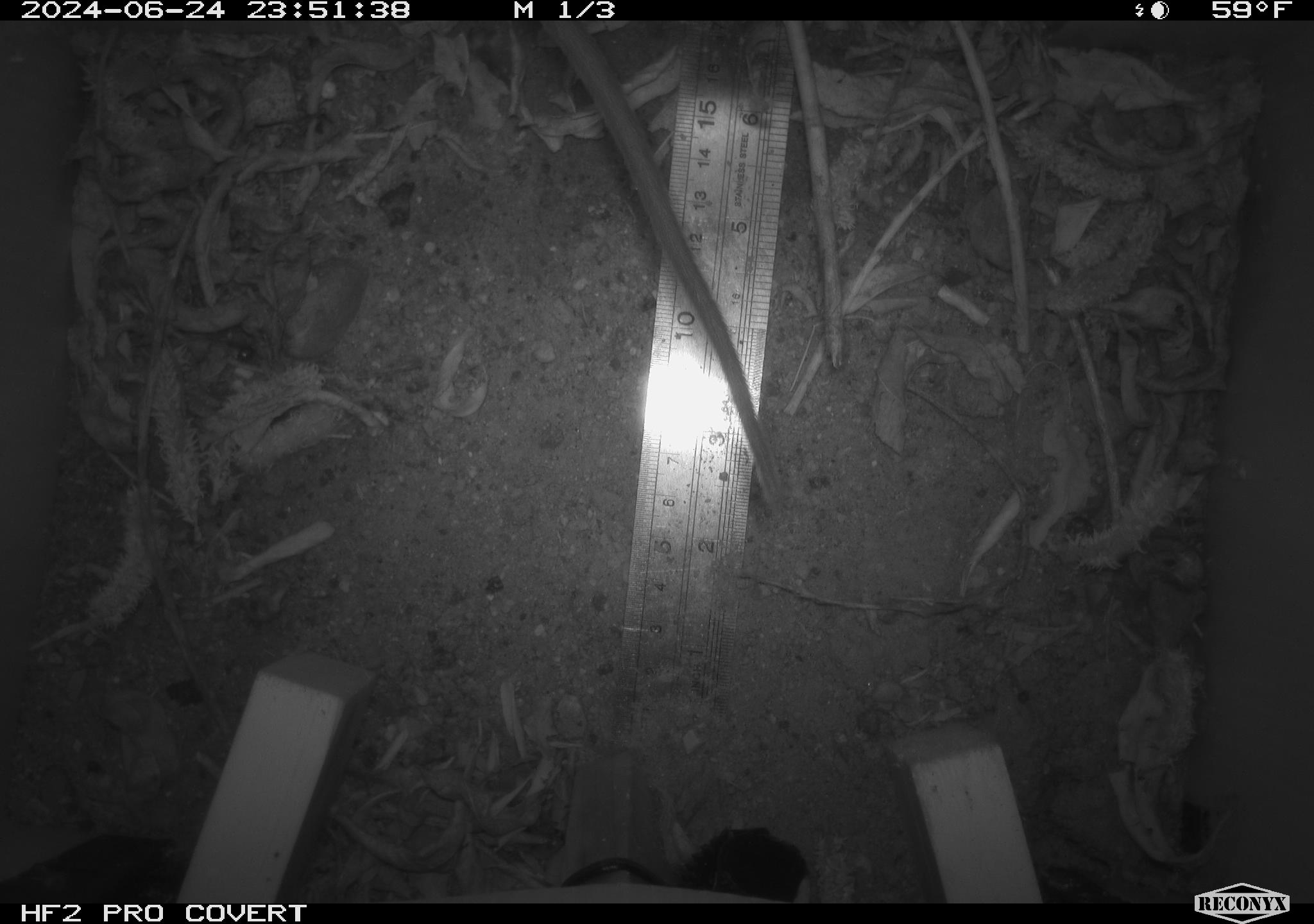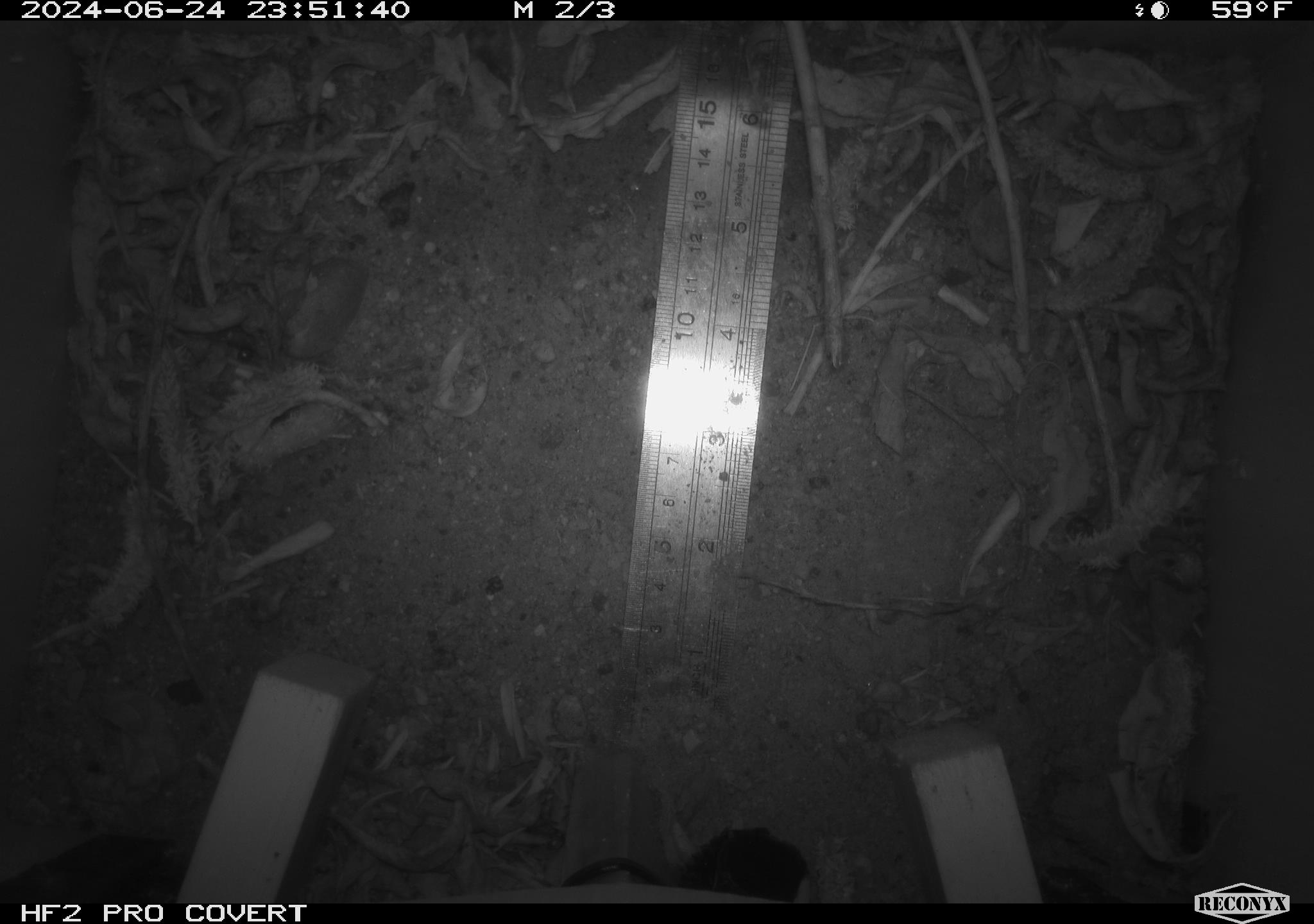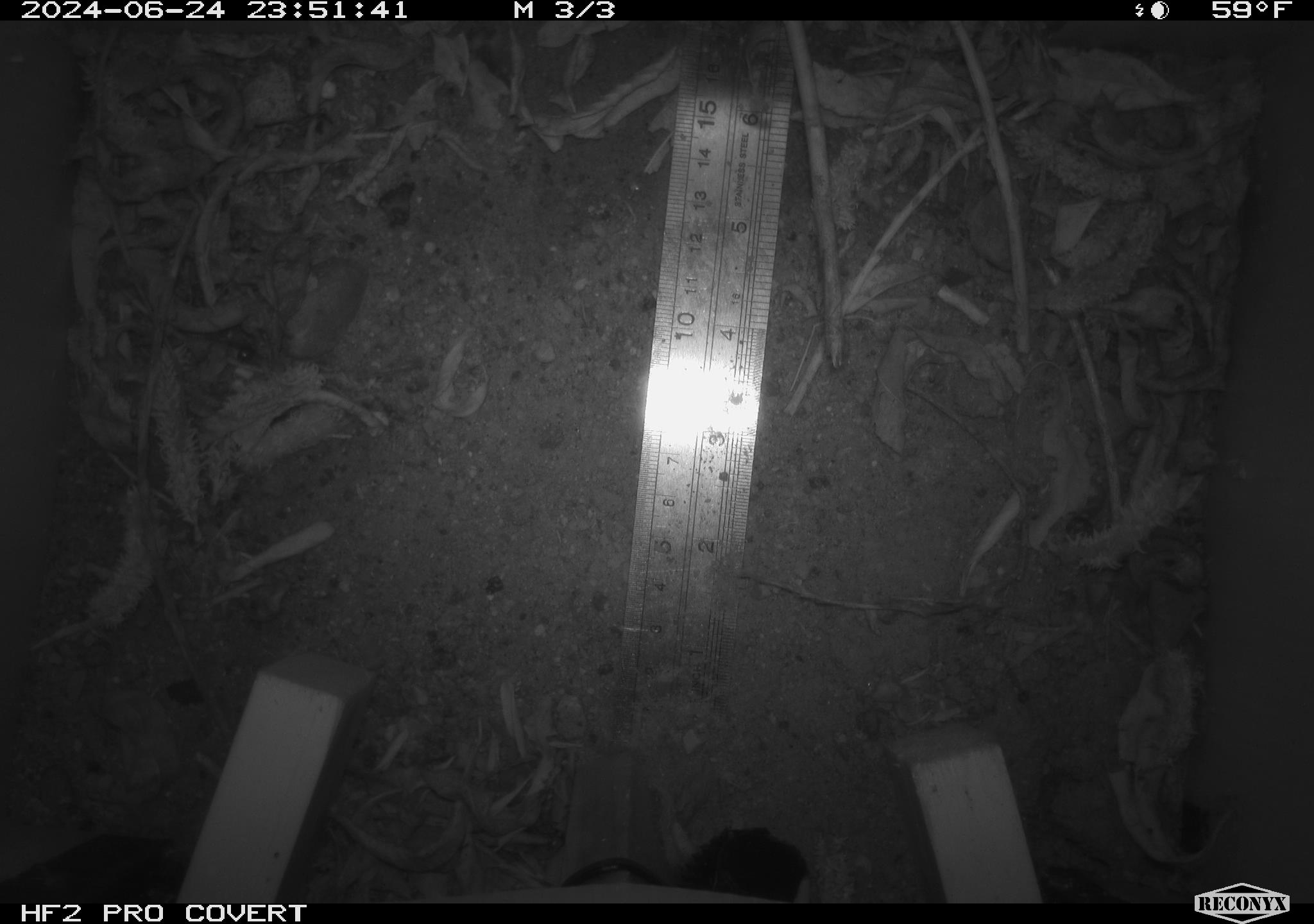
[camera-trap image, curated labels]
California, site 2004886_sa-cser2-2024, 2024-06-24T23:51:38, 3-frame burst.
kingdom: Animalia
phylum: Chordata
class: Mammalia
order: Rodentia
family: Muridae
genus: Rattus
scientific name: Rattus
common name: rat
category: rattus species